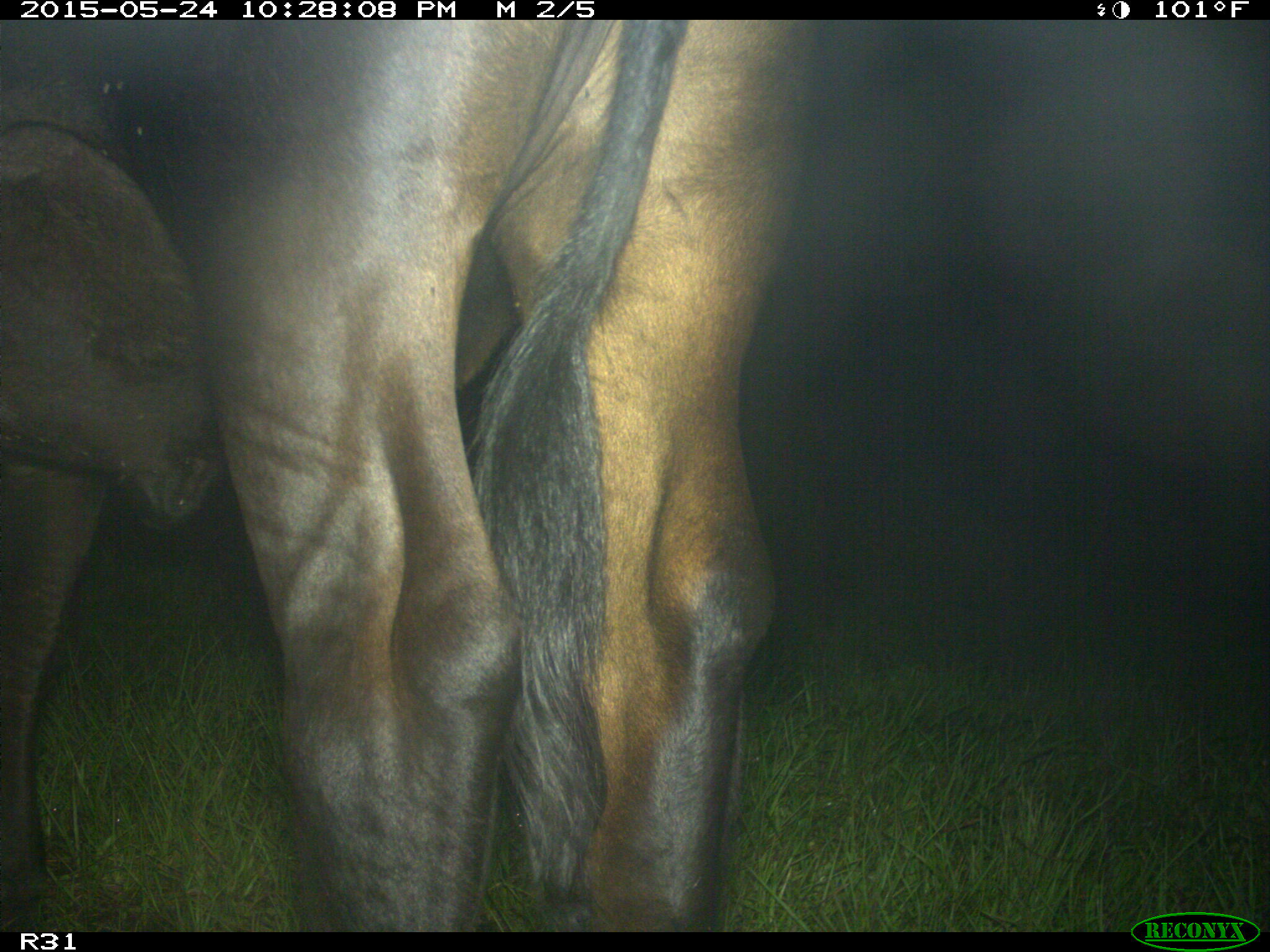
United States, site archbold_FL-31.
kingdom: Animalia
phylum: Chordata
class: Mammalia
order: Artiodactyla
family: Bovidae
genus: Bos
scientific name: Bos taurus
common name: domestic cow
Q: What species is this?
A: Bos taurus (domestic cow).